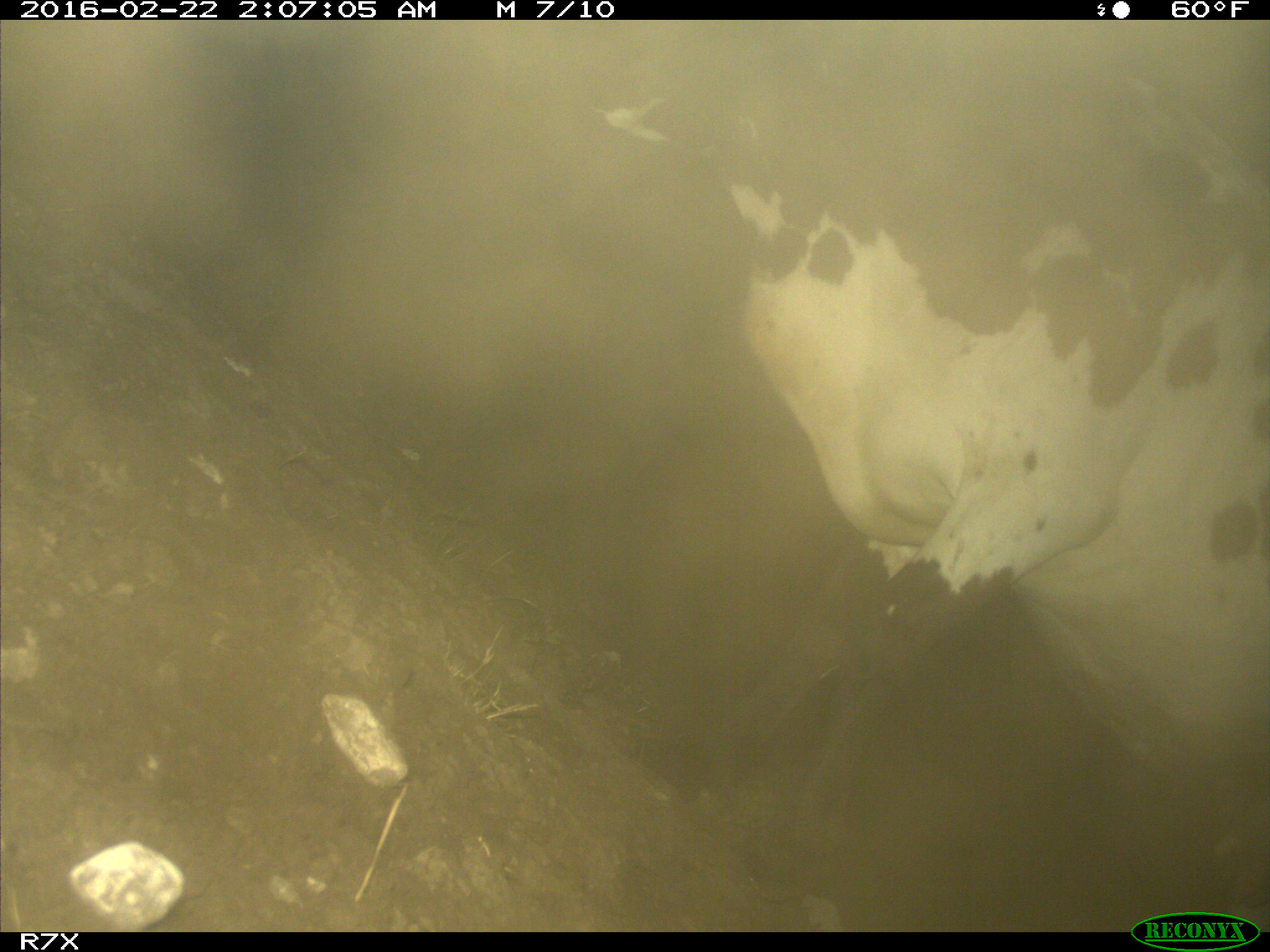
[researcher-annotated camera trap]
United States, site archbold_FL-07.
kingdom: Animalia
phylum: Chordata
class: Mammalia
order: Artiodactyla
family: Bovidae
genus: Bos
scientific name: Bos taurus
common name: domestic cow